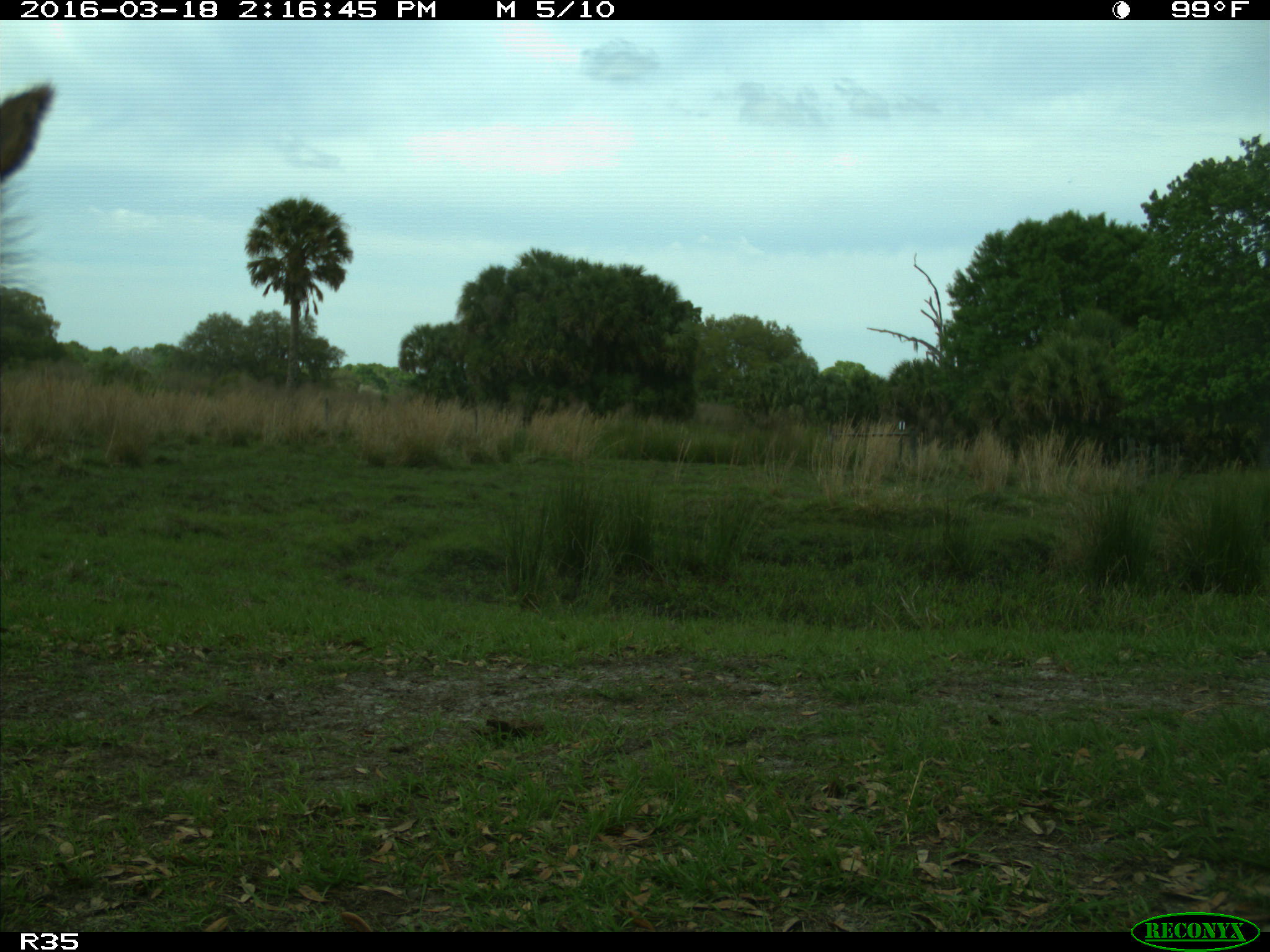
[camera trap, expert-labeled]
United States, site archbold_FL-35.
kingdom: Animalia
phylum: Chordata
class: Mammalia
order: Artiodactyla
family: Bovidae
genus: Bos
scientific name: Bos taurus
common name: domestic cow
Bos taurus (domestic cow).